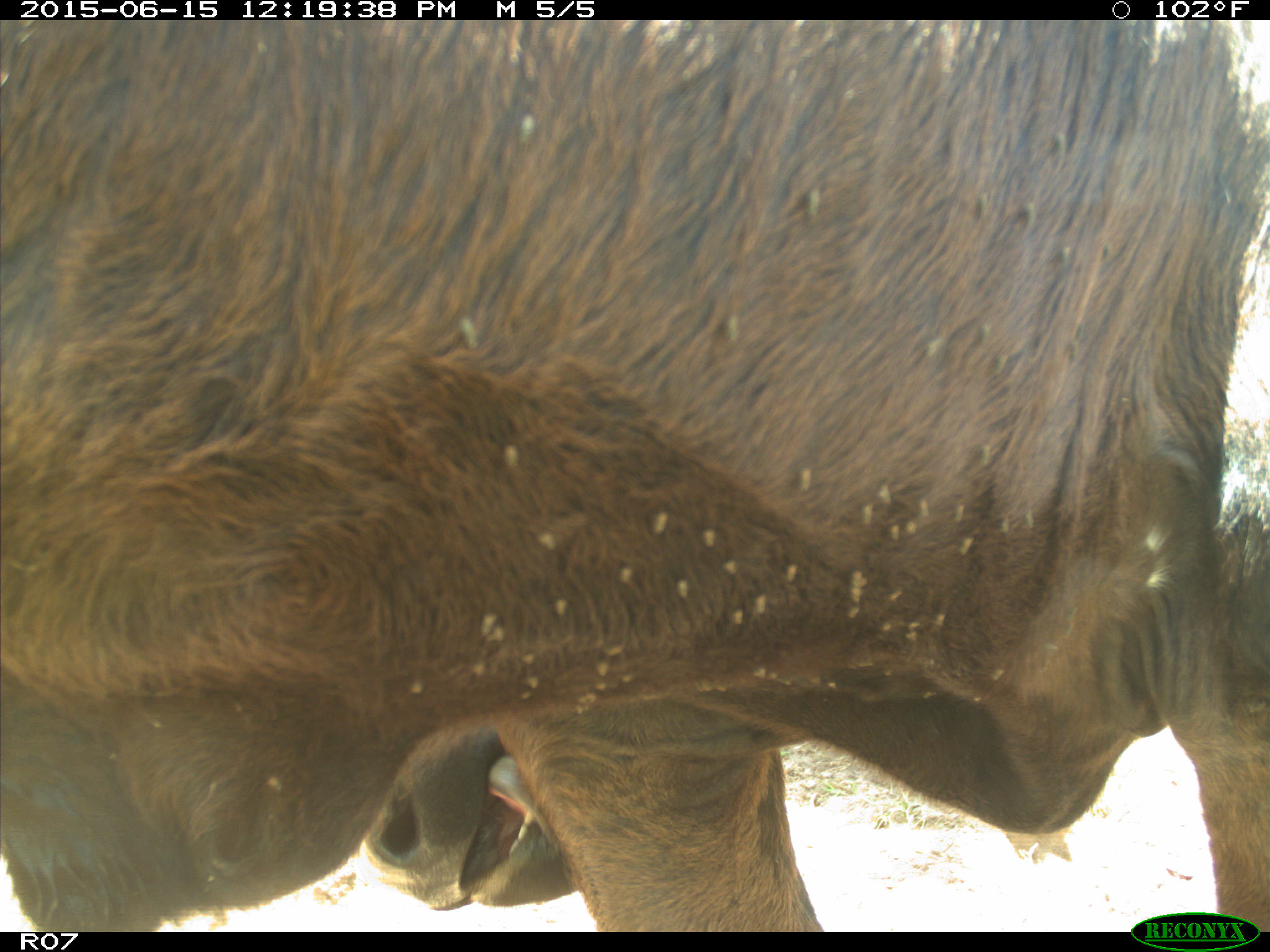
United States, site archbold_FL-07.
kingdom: Animalia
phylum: Chordata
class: Mammalia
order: Artiodactyla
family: Bovidae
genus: Bos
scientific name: Bos taurus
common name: domestic cow